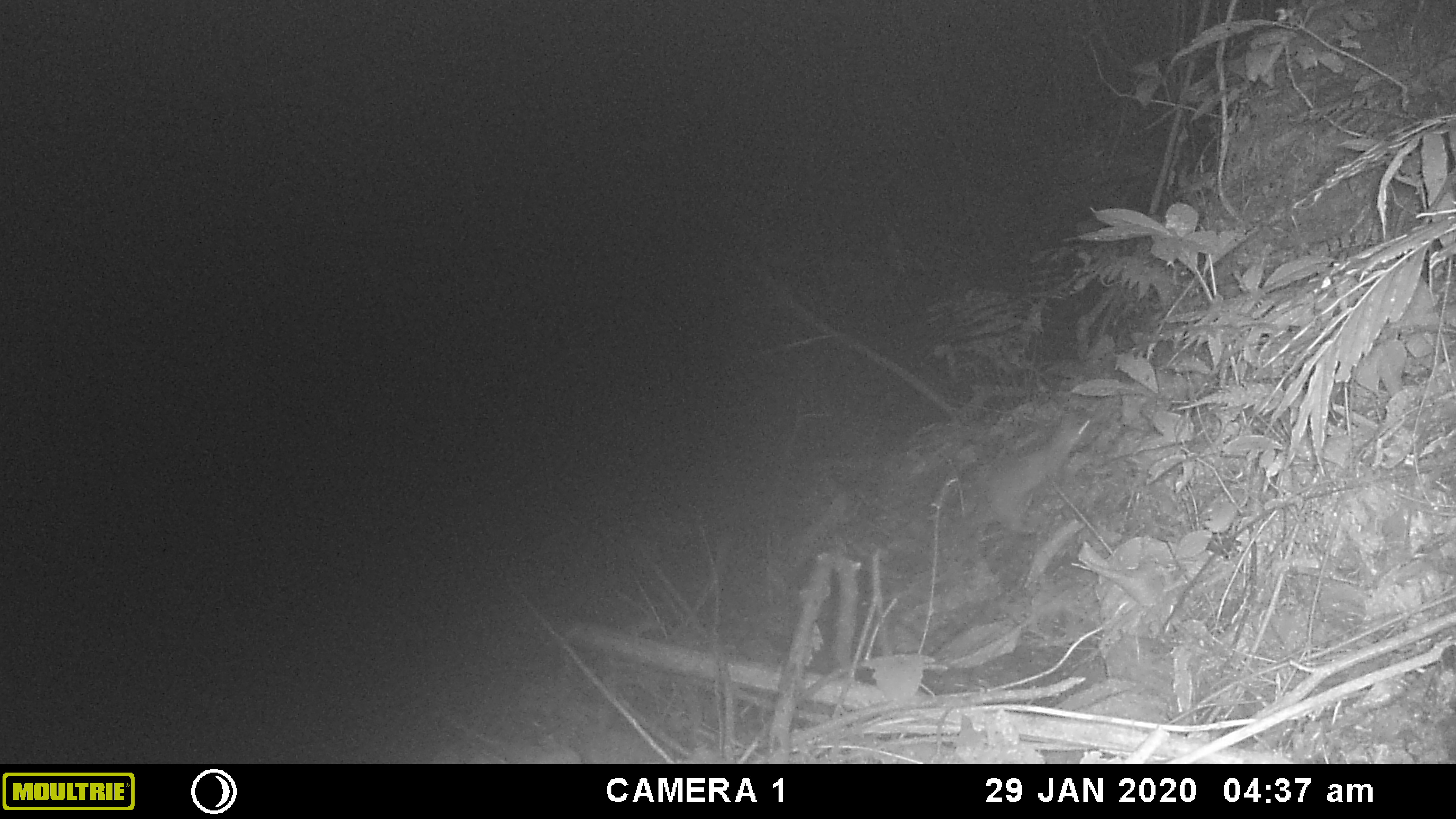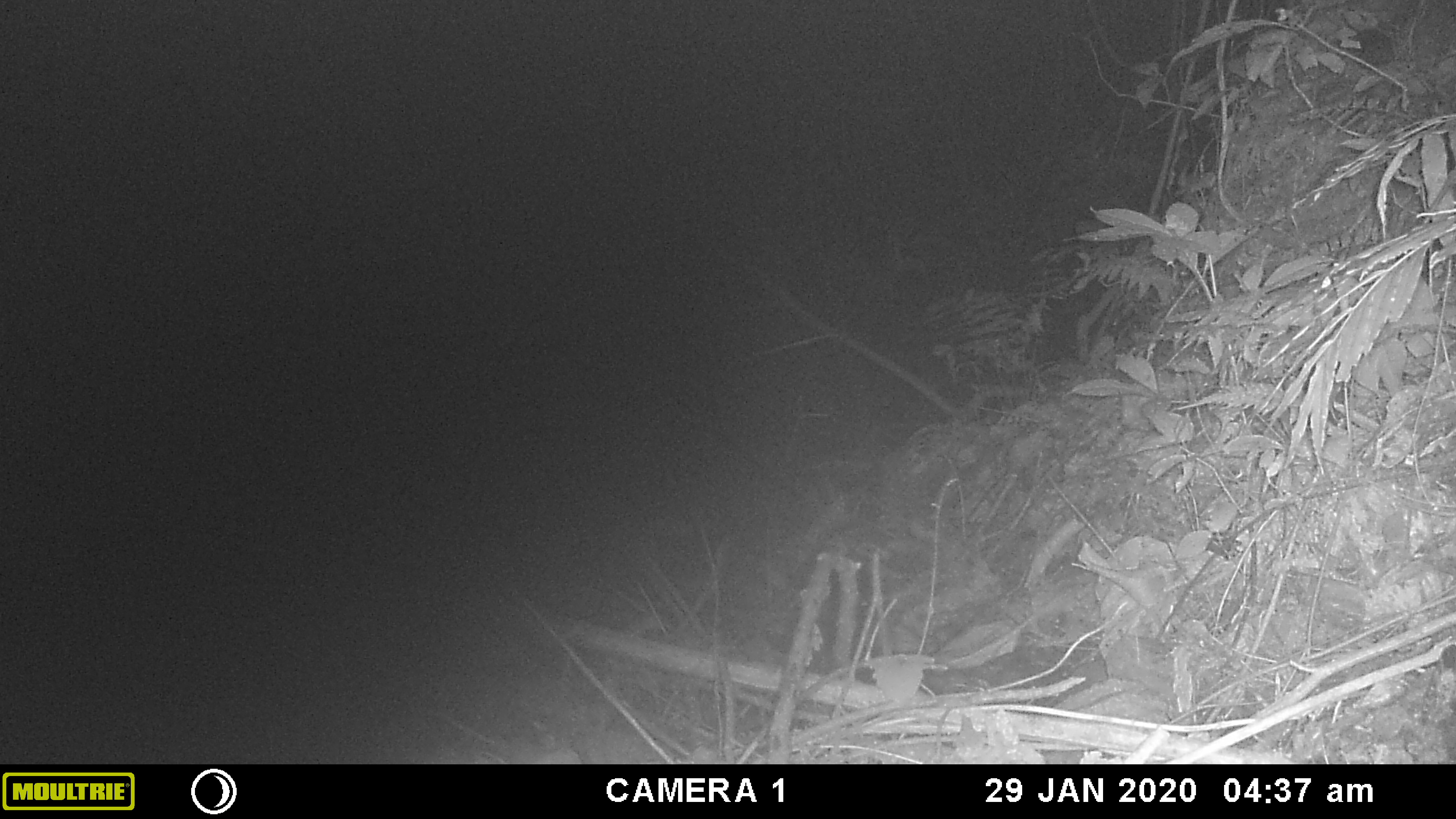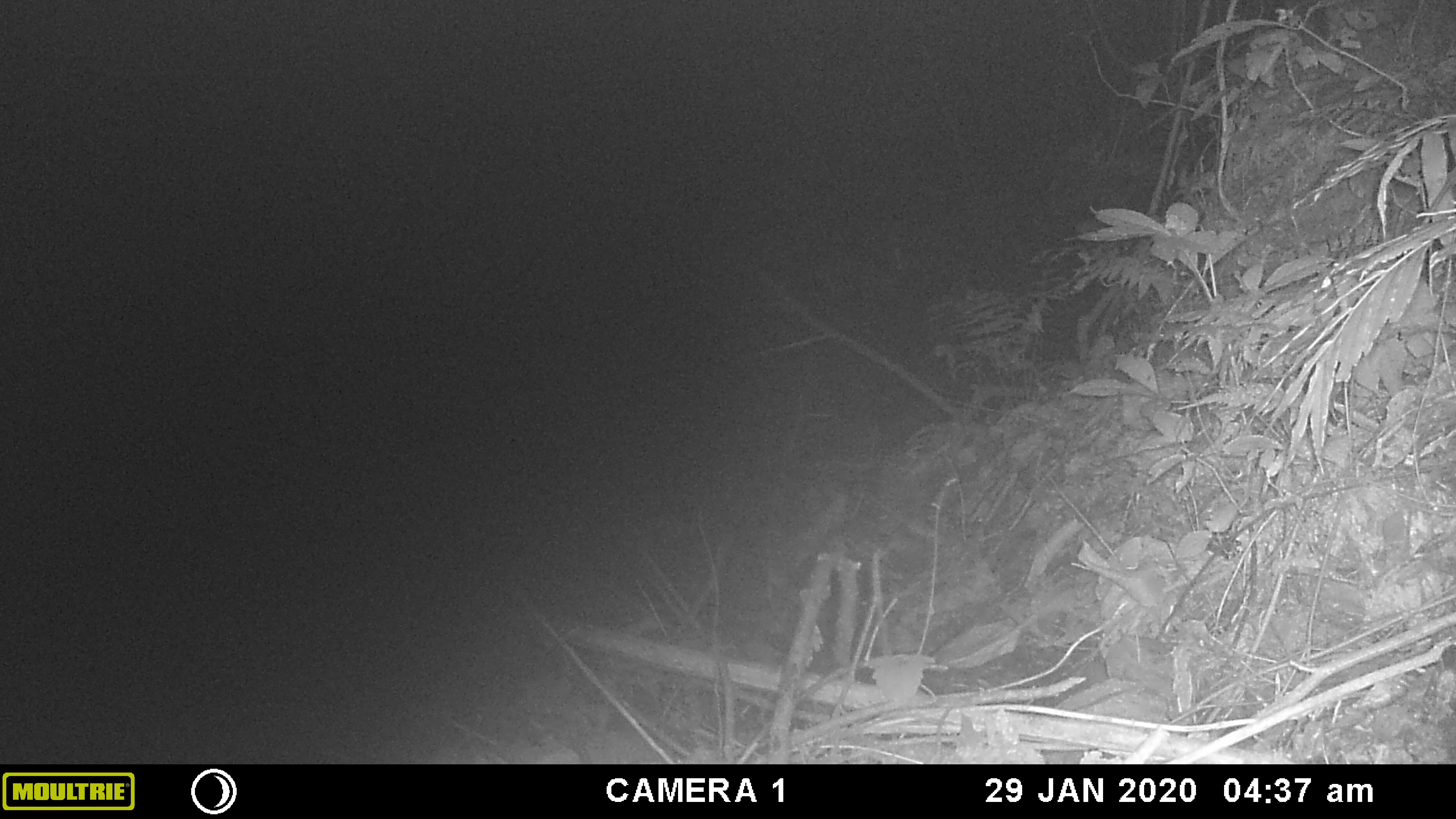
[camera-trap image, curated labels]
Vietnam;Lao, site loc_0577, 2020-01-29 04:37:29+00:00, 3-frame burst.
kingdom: Animalia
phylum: Chordata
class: Mammalia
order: Rodentia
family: Muridae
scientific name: Muridae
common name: old-world mice and rats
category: unidentified murid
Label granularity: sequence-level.